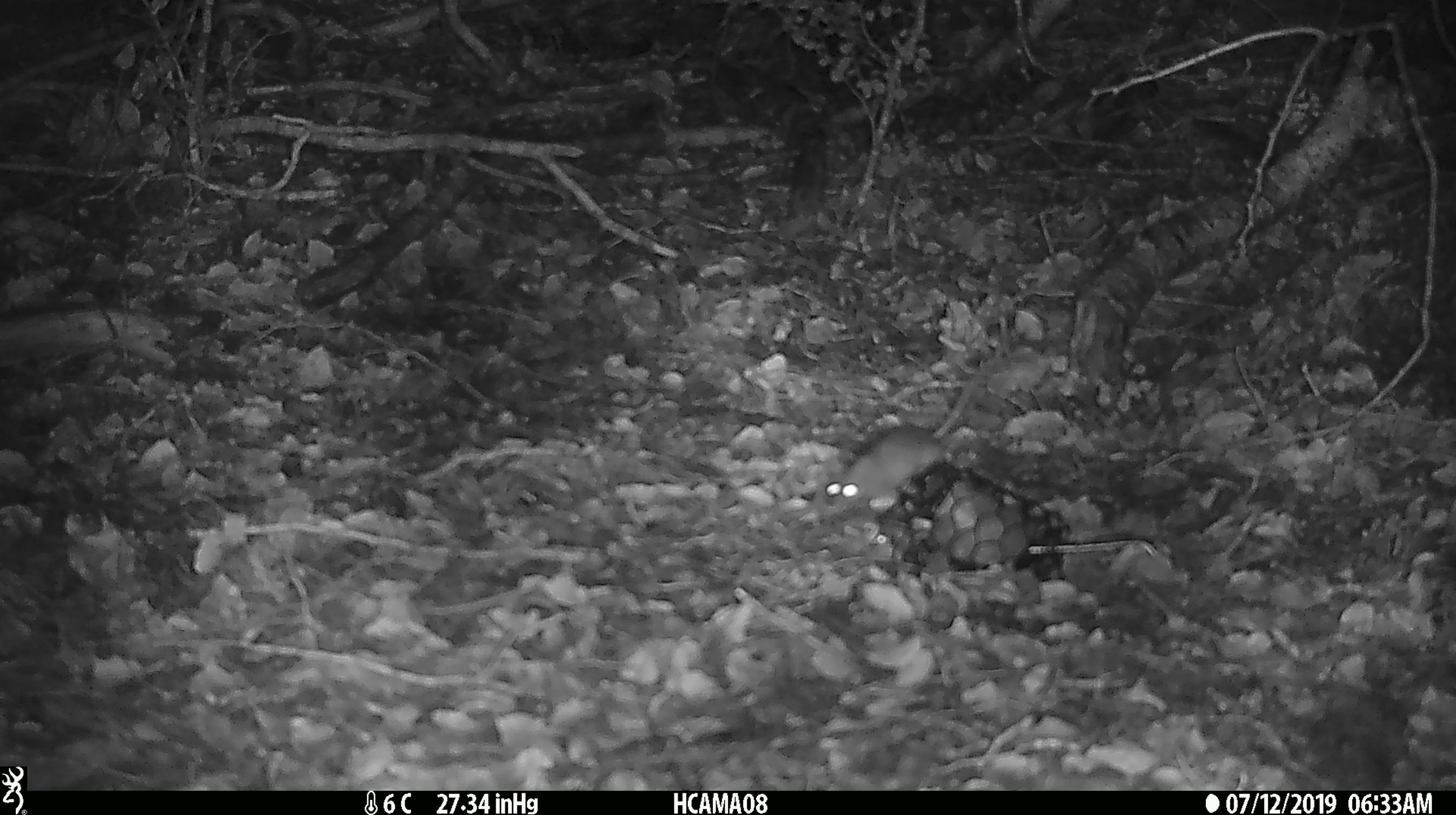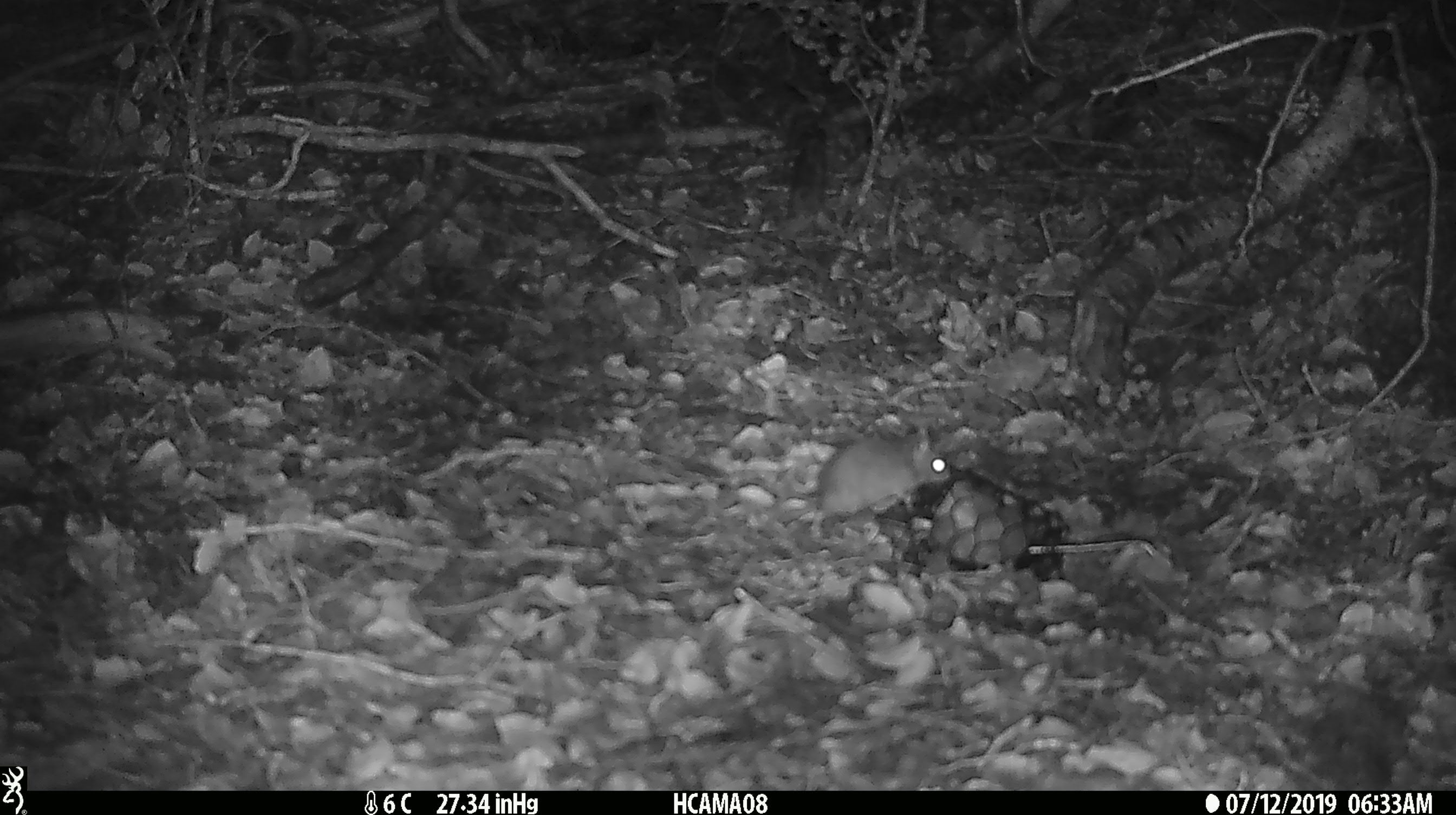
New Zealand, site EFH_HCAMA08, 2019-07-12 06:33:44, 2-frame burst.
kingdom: Animalia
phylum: Chordata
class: Mammalia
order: Rodentia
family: Muridae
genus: Mus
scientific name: Mus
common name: mouse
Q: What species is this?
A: Mouse (Mus).